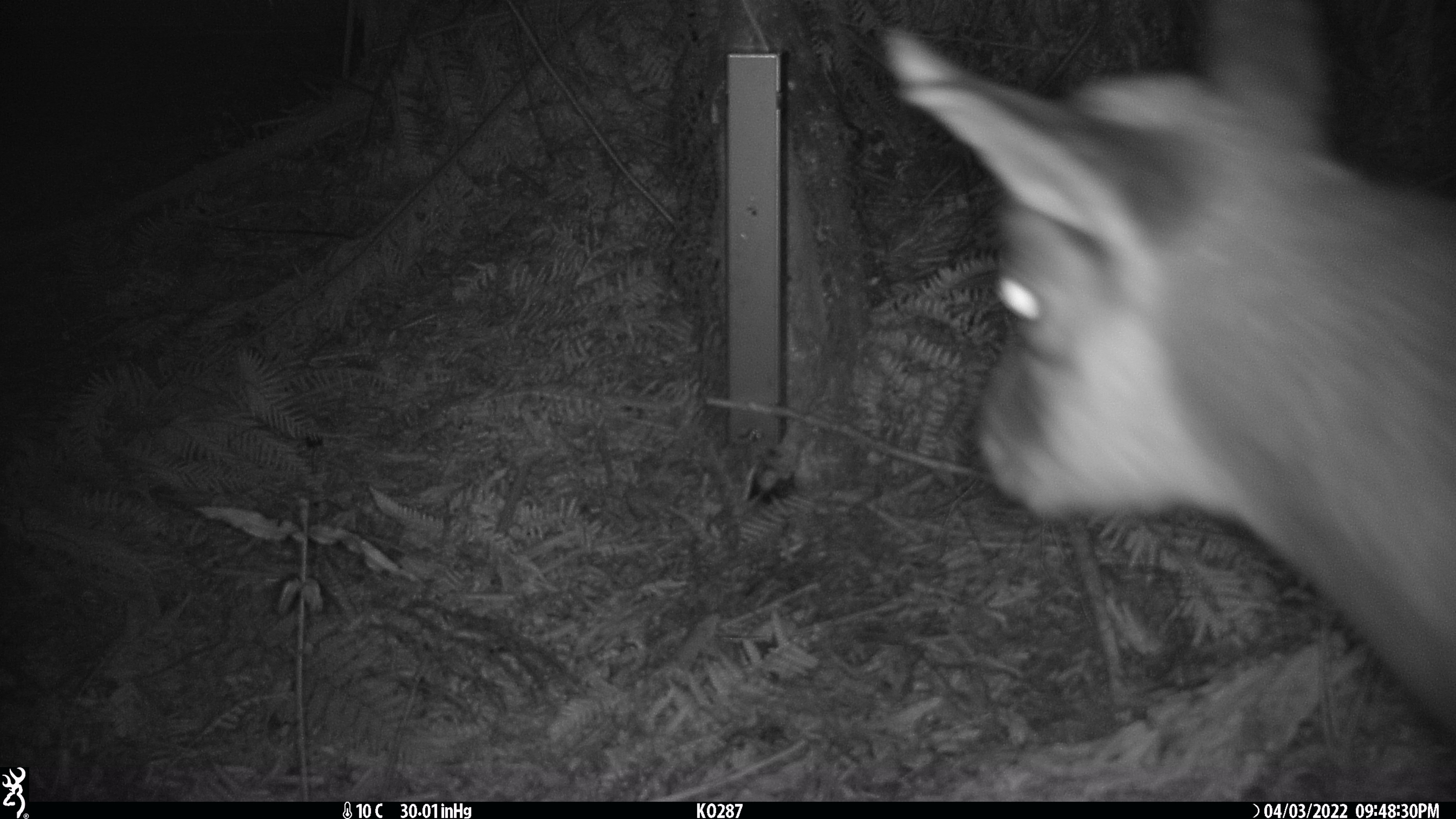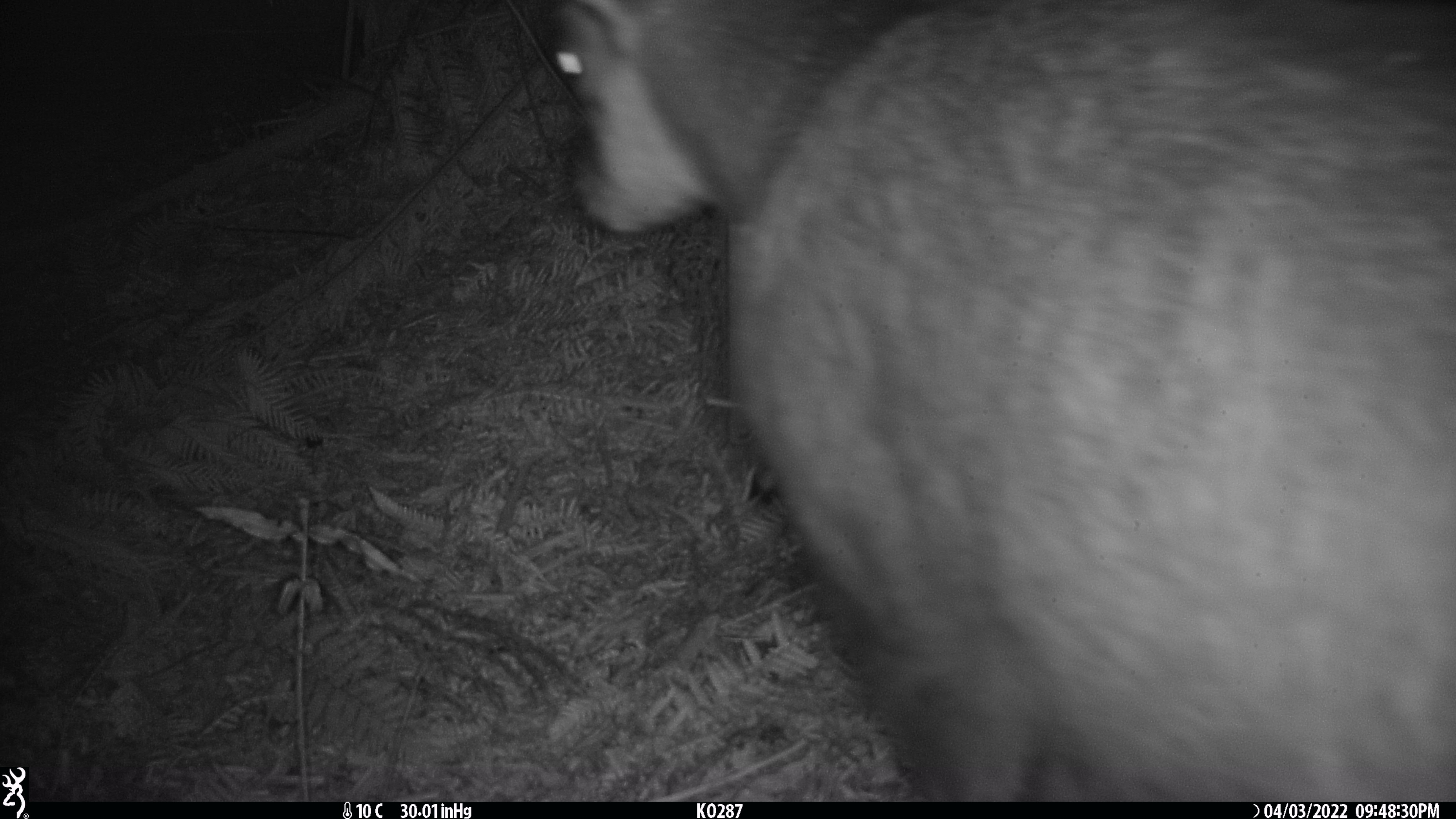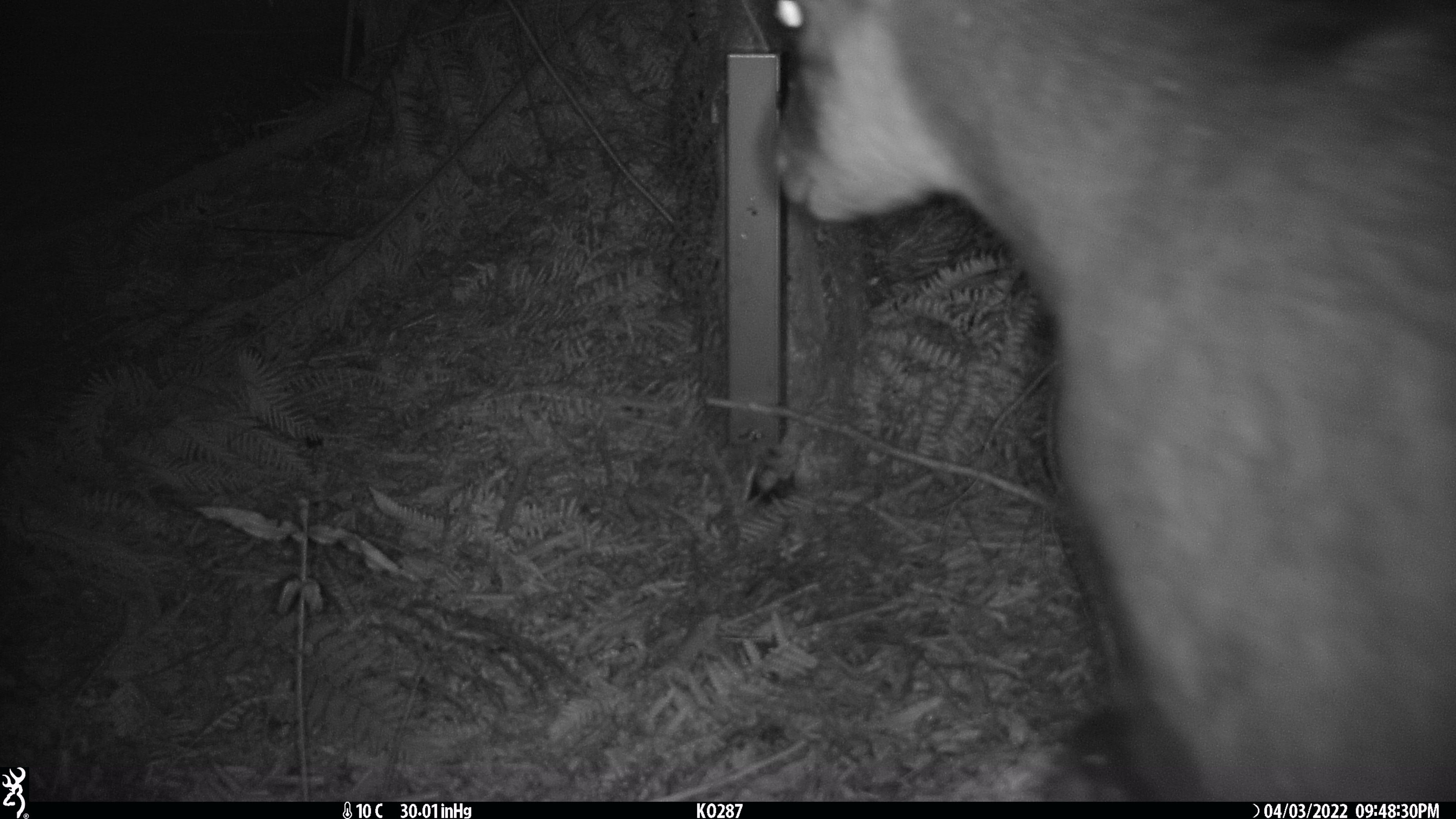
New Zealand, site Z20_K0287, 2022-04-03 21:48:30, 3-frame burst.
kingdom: Animalia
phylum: Chordata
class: Mammalia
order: Artiodactyla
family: Bovidae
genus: Rupicapra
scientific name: Rupicapra rupicapra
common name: alpine chamois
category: chamois